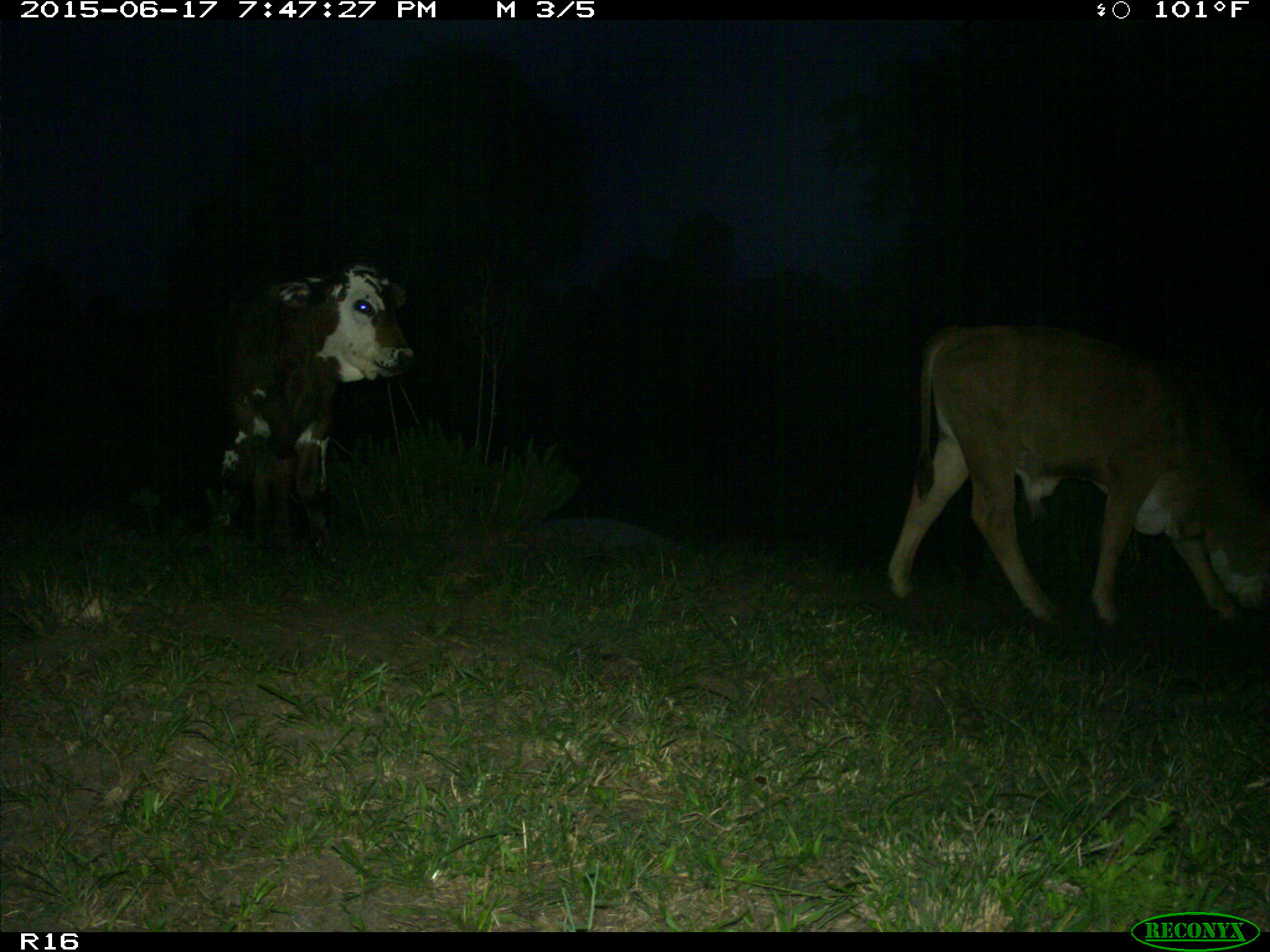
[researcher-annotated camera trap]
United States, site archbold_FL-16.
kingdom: Animalia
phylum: Chordata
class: Mammalia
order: Artiodactyla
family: Bovidae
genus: Bos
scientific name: Bos taurus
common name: domestic cow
Bos taurus (domestic cow).